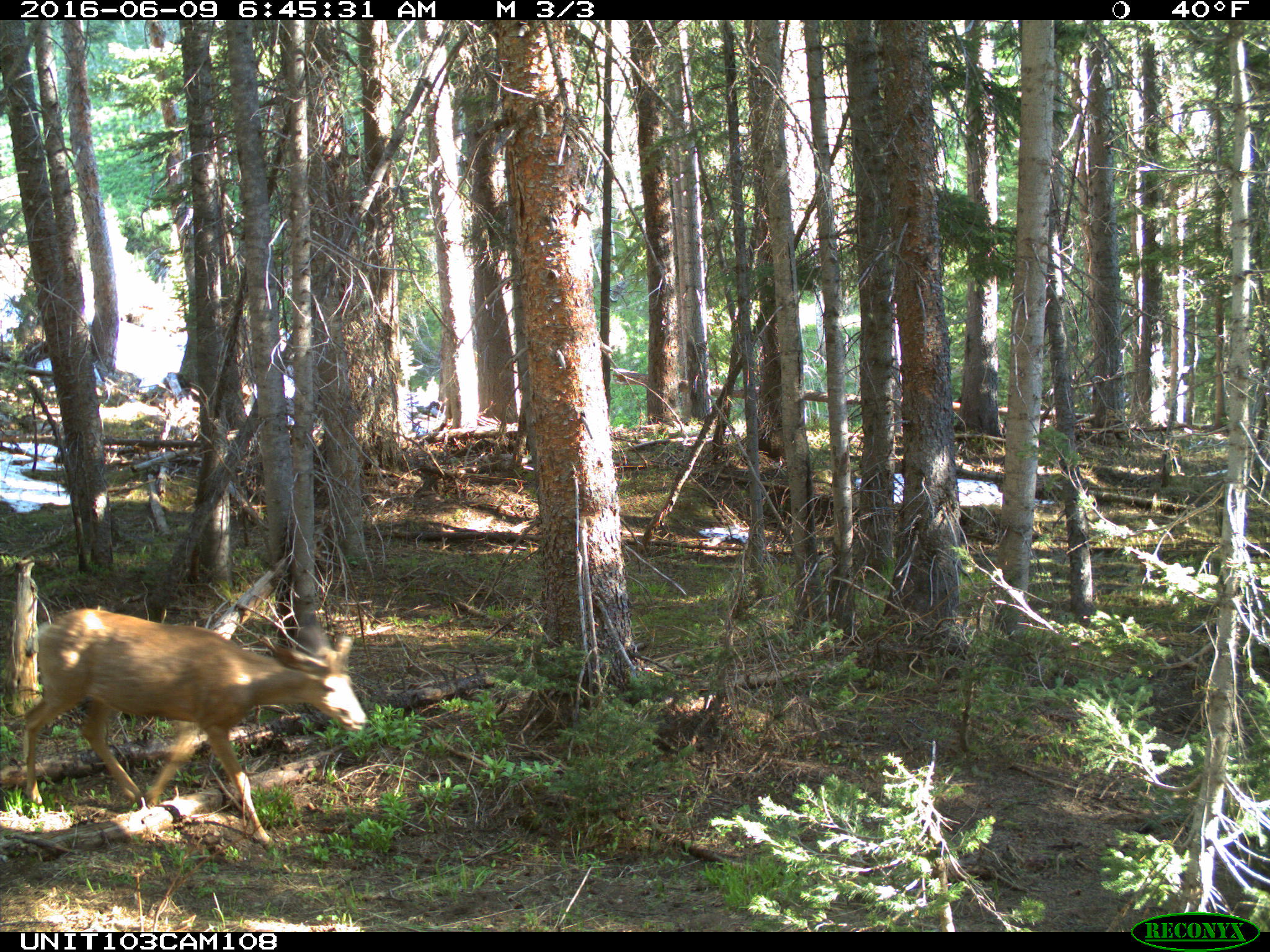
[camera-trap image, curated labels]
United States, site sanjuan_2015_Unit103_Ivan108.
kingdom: Animalia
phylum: Chordata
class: Mammalia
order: Artiodactyla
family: Cervidae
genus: Odocoileus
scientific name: Odocoileus hemionus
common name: mule deer